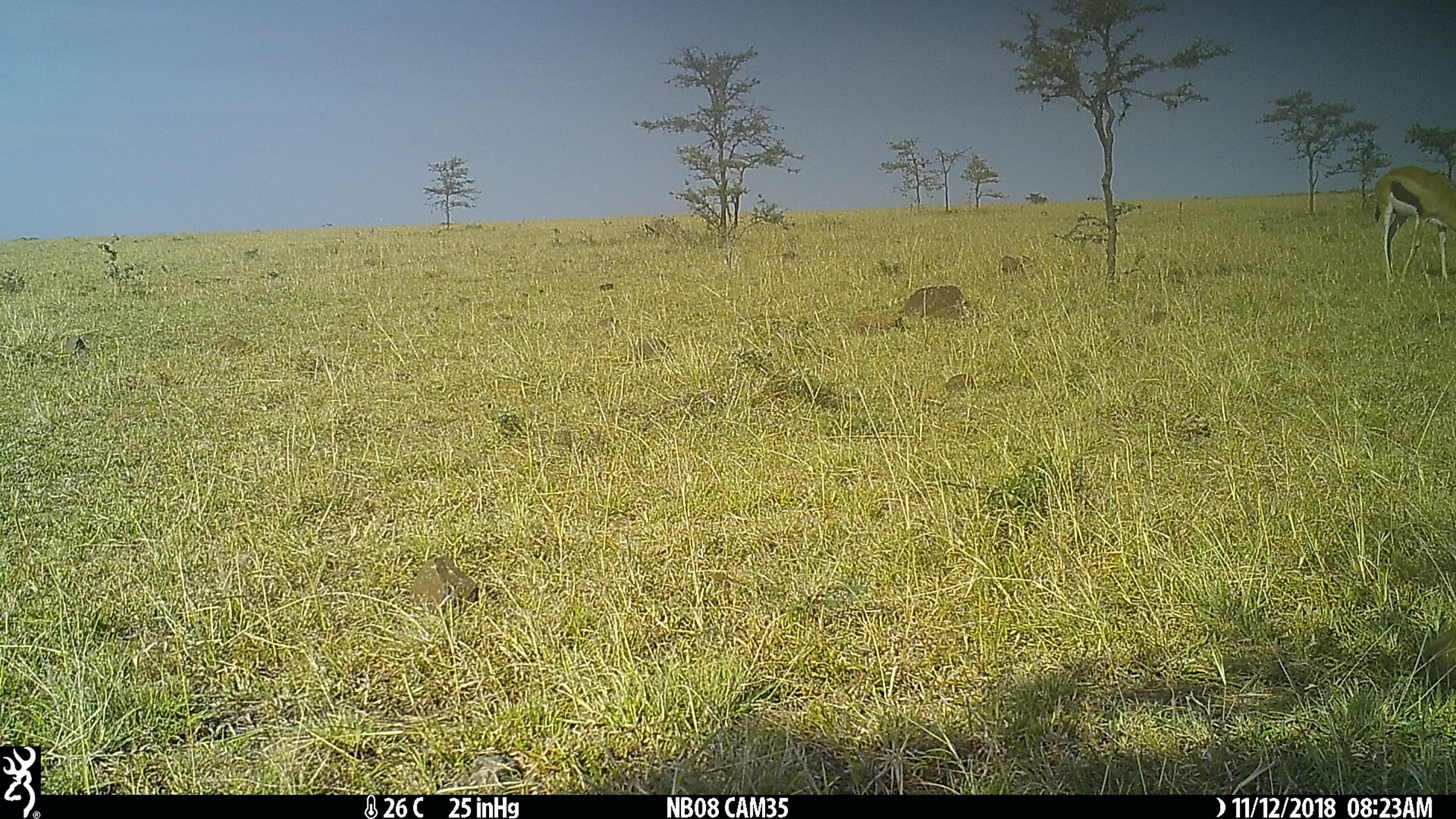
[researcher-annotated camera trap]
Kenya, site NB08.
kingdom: Animalia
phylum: Chordata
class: Mammalia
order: Artiodactyla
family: Bovidae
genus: Eudorcas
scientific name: Eudorcas thomsonii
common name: thomon's gazelle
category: gazelle thomsons